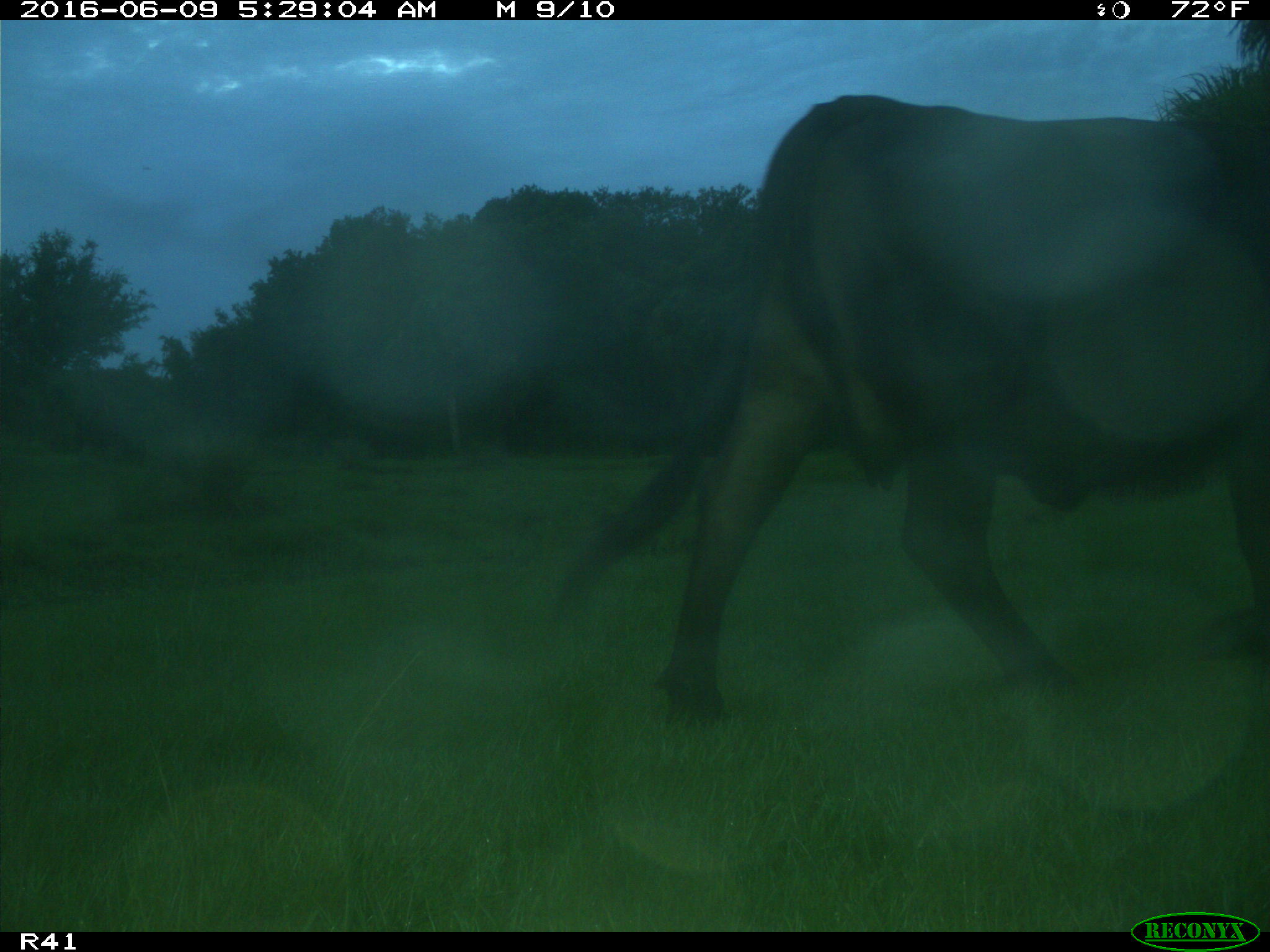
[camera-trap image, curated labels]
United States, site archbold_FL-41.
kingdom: Animalia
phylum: Chordata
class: Mammalia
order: Artiodactyla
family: Bovidae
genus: Bos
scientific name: Bos taurus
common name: domestic cow